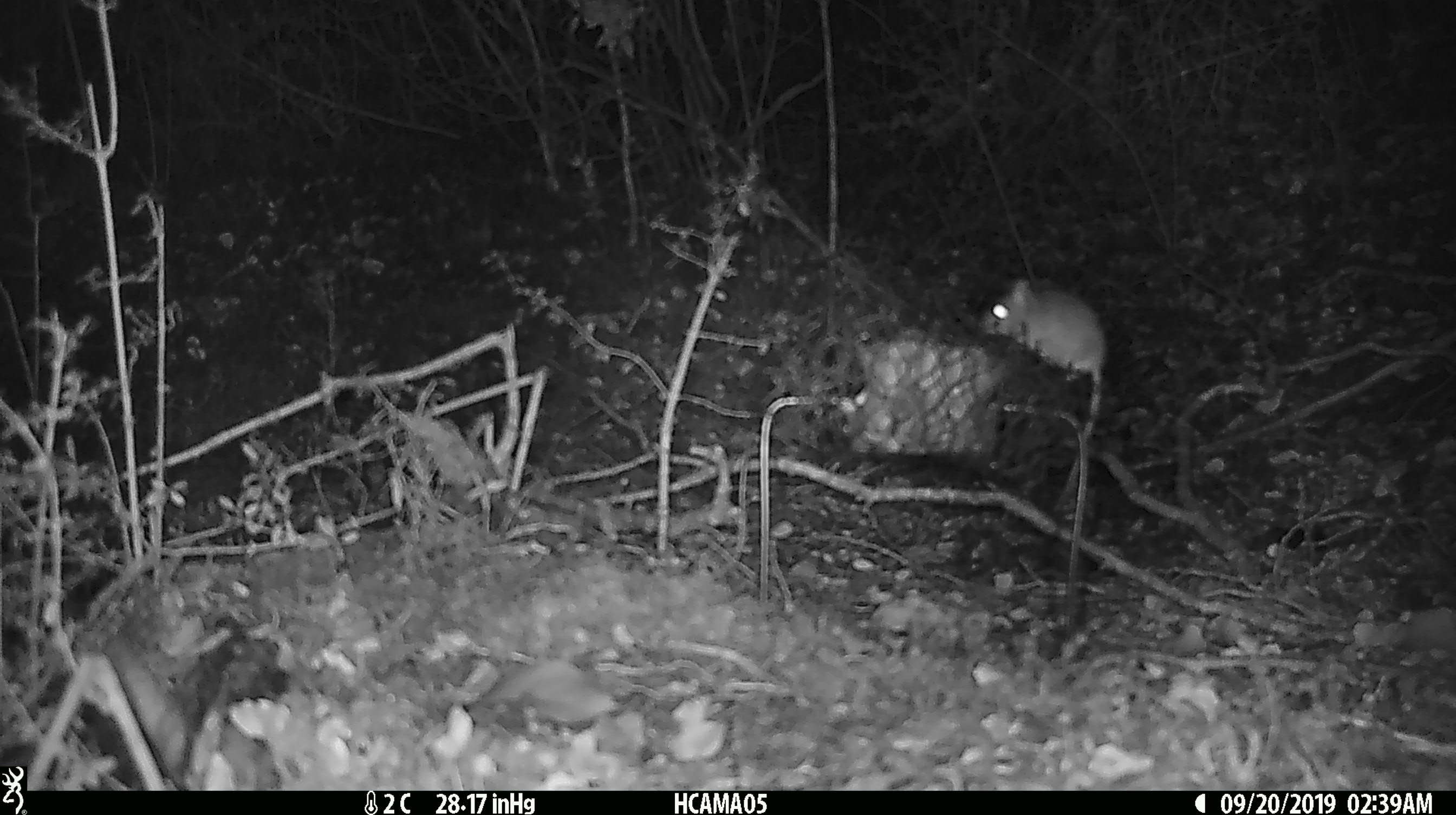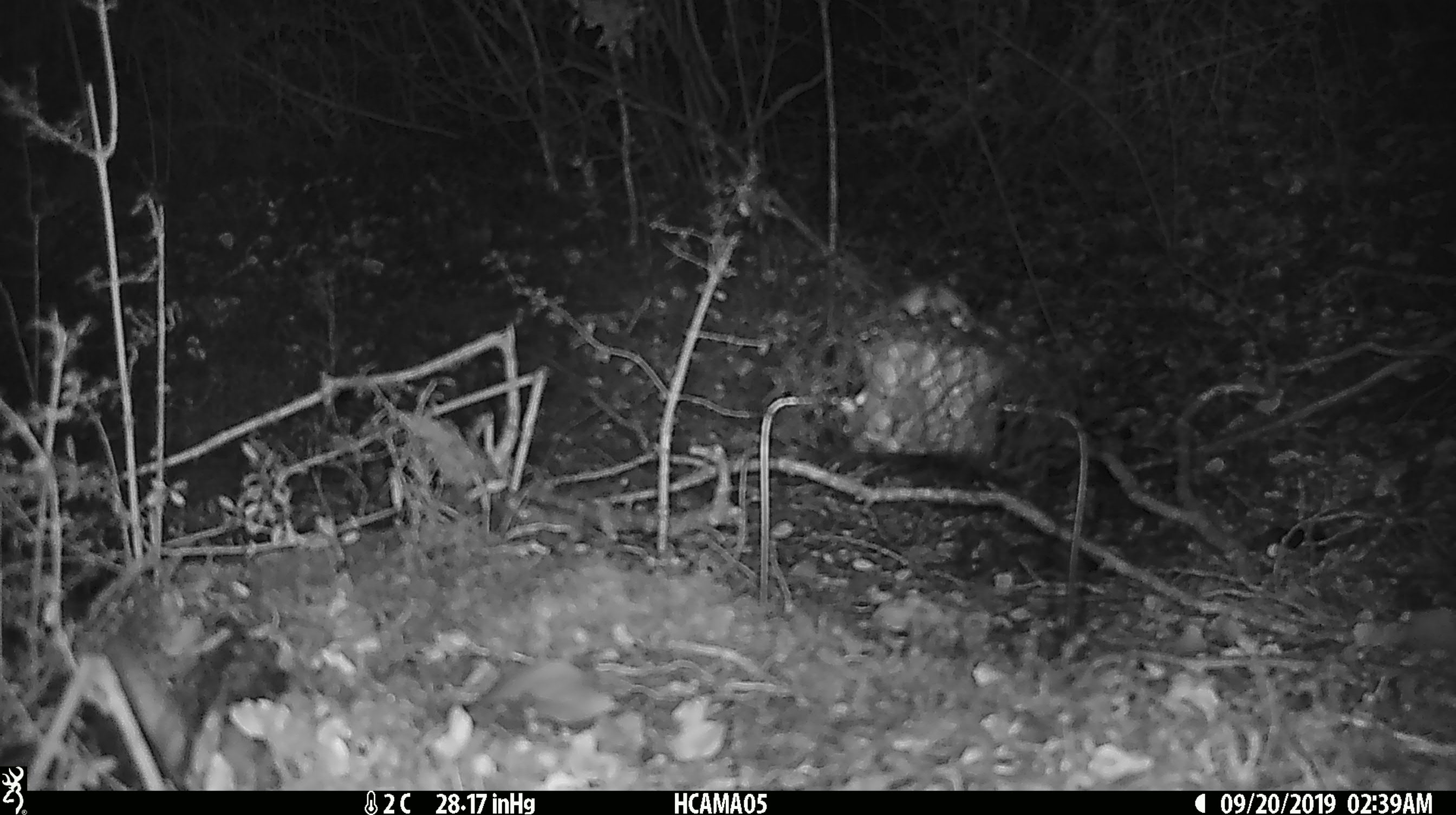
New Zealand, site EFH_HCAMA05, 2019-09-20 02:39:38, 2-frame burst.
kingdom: Animalia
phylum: Chordata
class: Mammalia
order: Rodentia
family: Muridae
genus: Mus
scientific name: Mus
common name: mouse